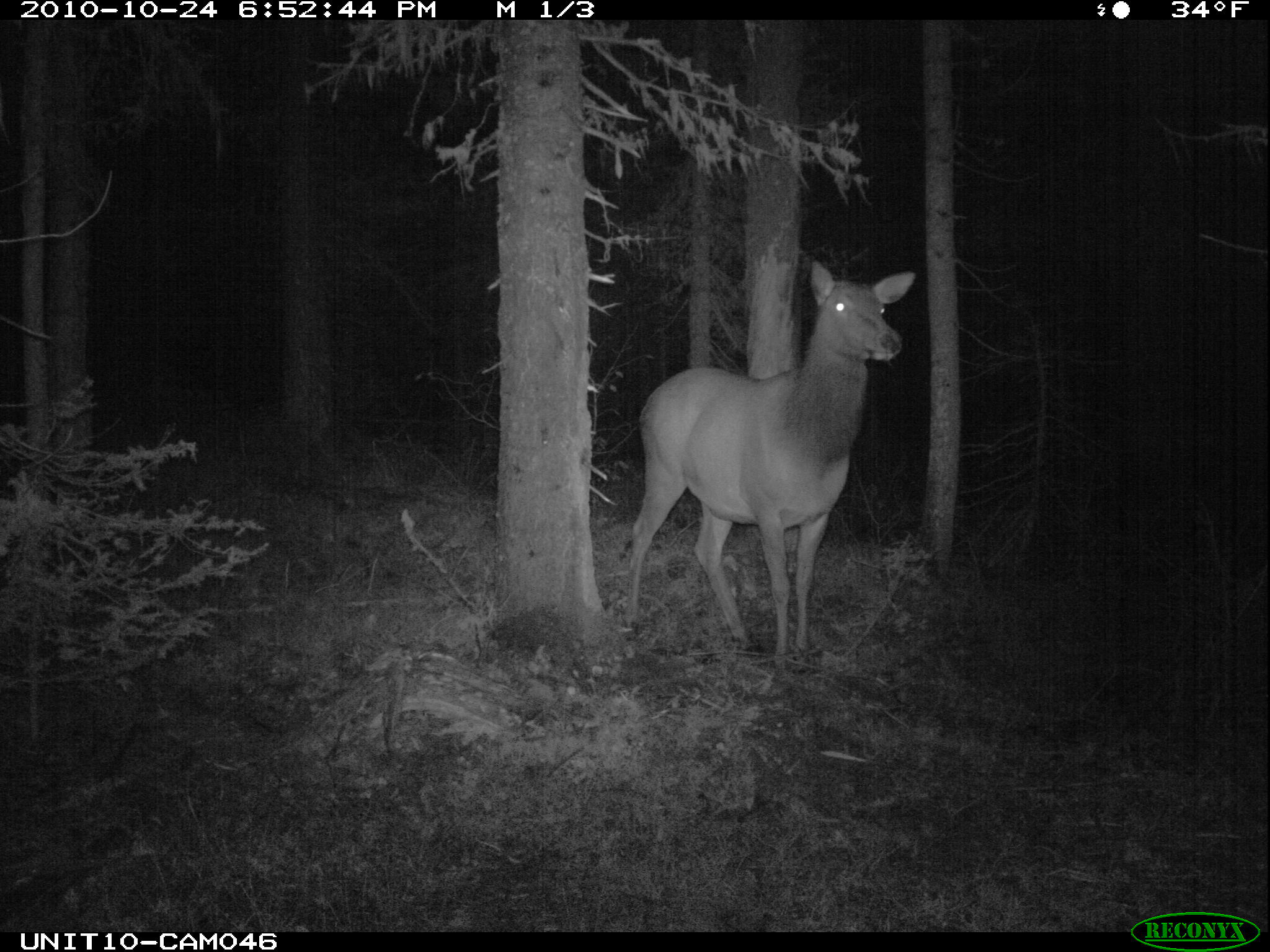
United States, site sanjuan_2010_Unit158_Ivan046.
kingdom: Animalia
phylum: Chordata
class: Mammalia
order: Artiodactyla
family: Cervidae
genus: Cervus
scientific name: Cervus elaphus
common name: red deer